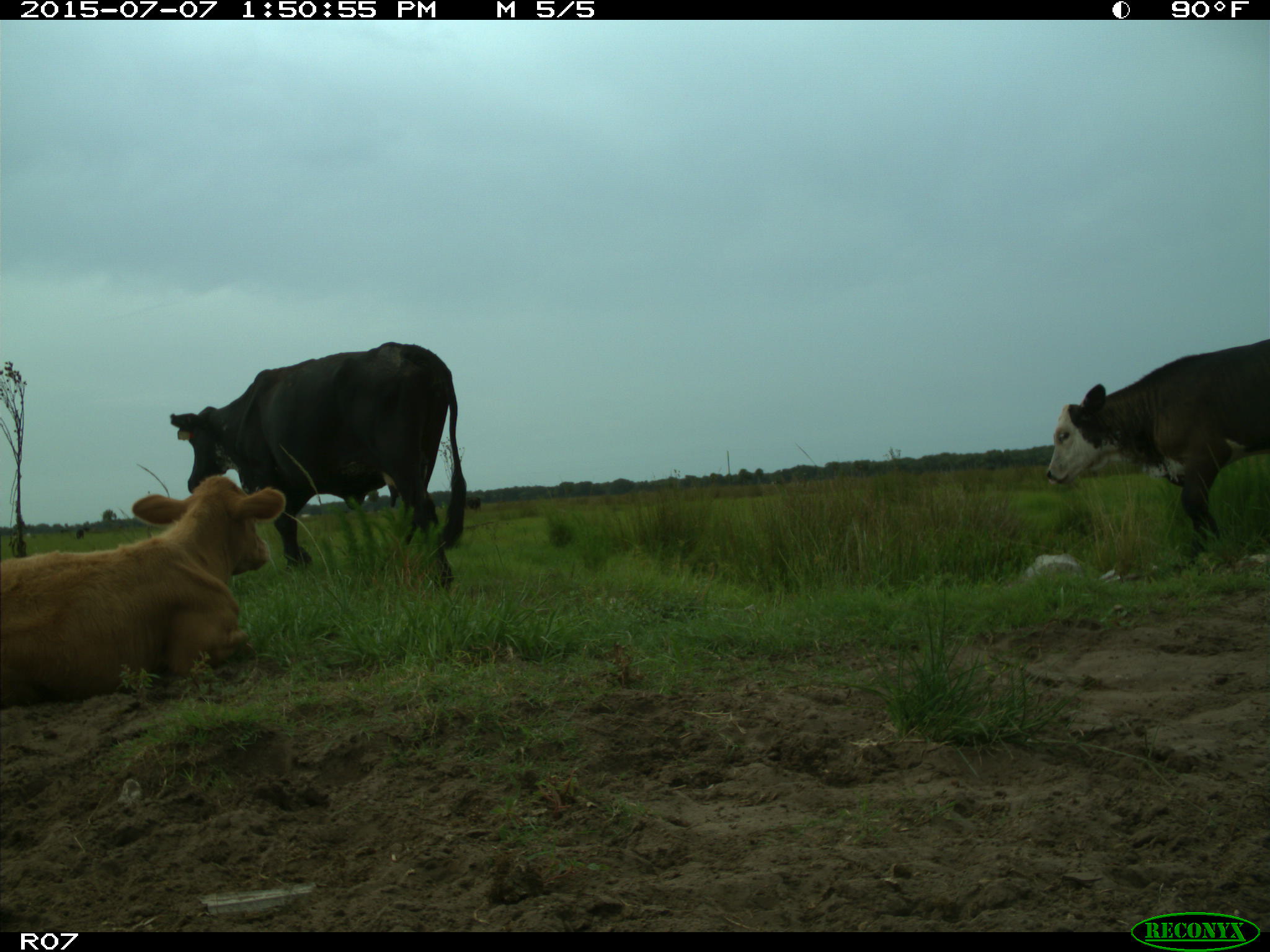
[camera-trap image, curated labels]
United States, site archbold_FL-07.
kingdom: Animalia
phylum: Chordata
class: Mammalia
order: Artiodactyla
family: Bovidae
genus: Bos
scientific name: Bos taurus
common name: domestic cow